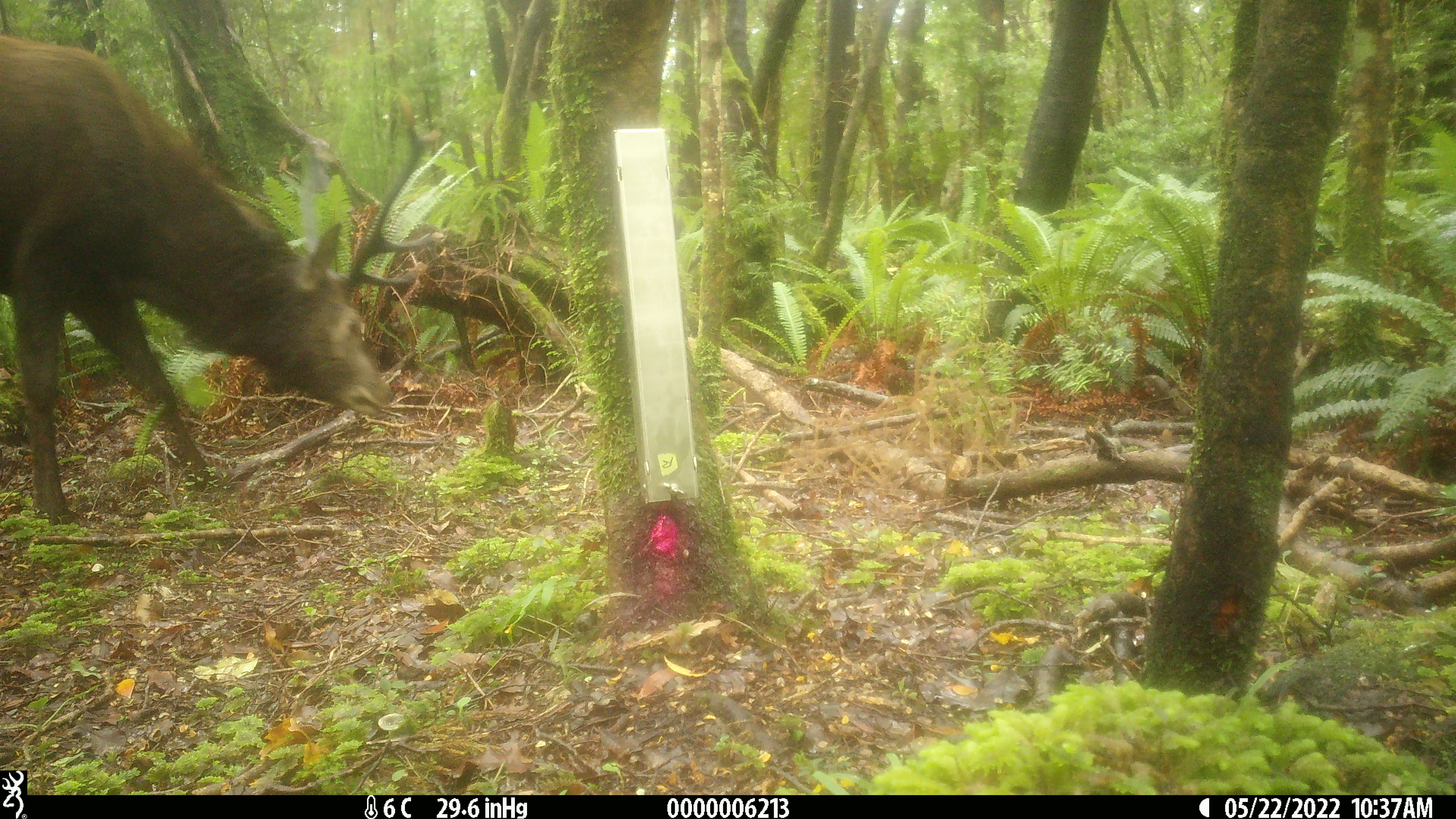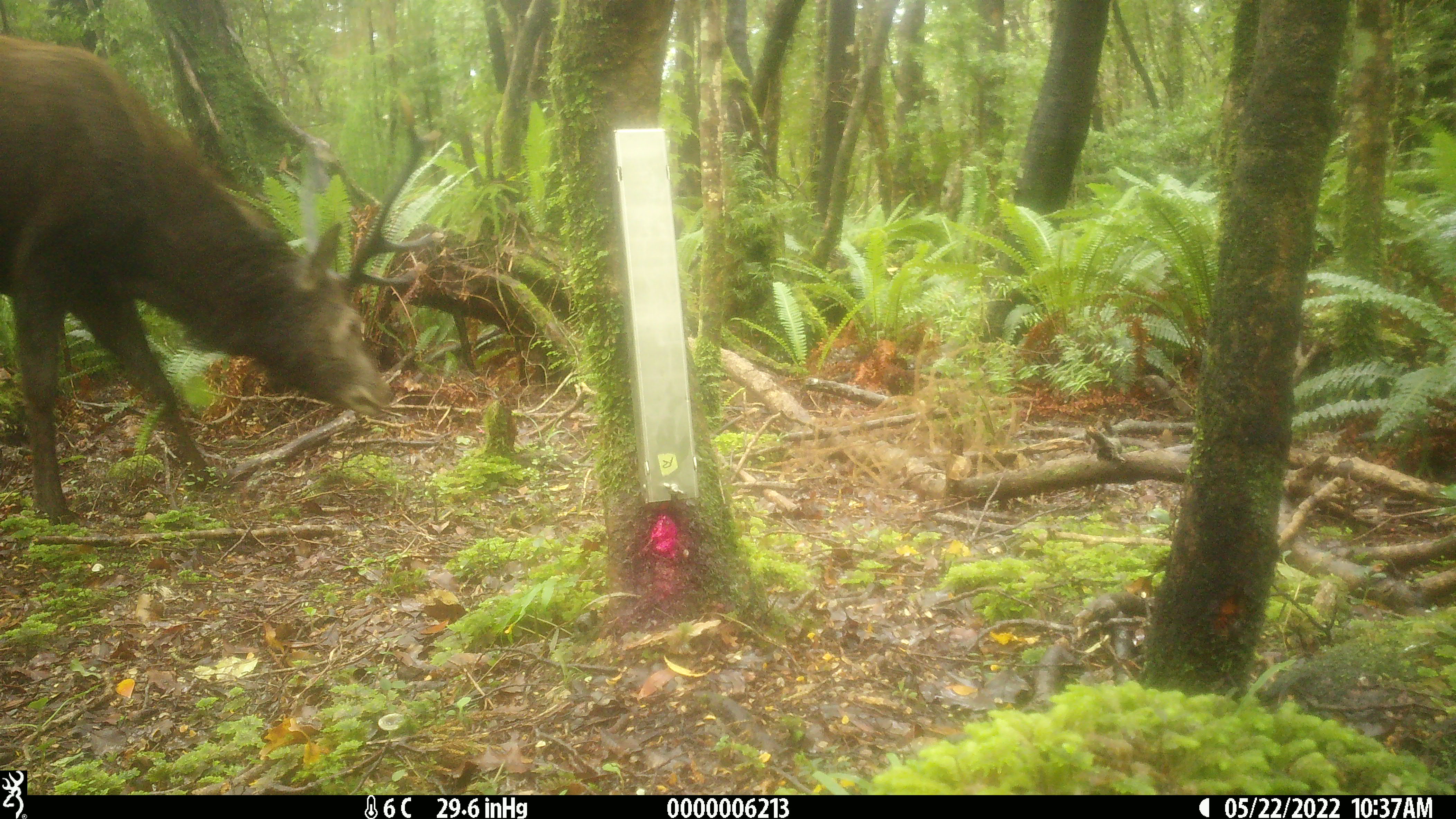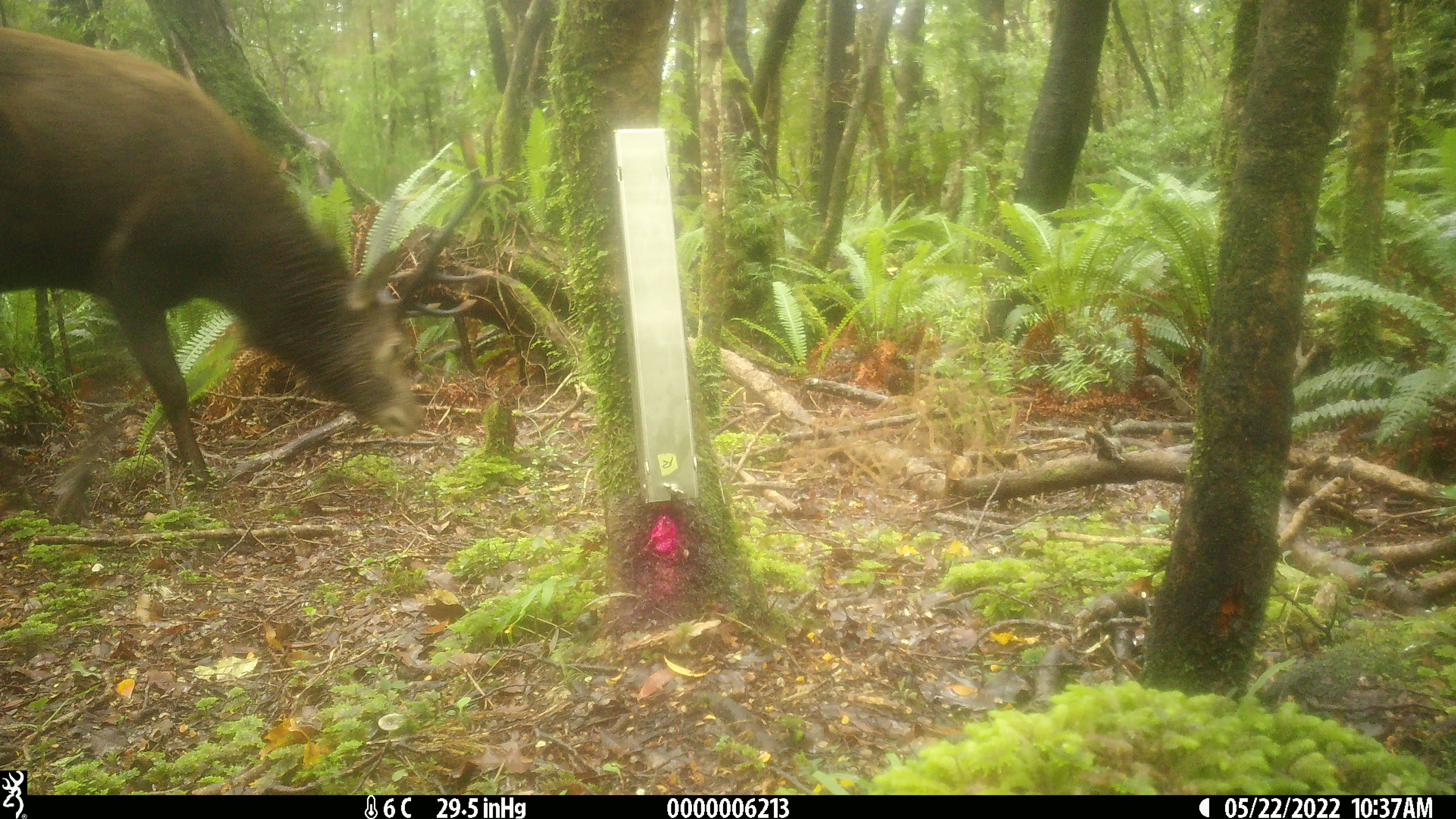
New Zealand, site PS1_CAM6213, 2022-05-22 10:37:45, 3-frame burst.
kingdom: Animalia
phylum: Chordata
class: Mammalia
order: Artiodactyla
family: Cervidae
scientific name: Cervidae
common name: deer